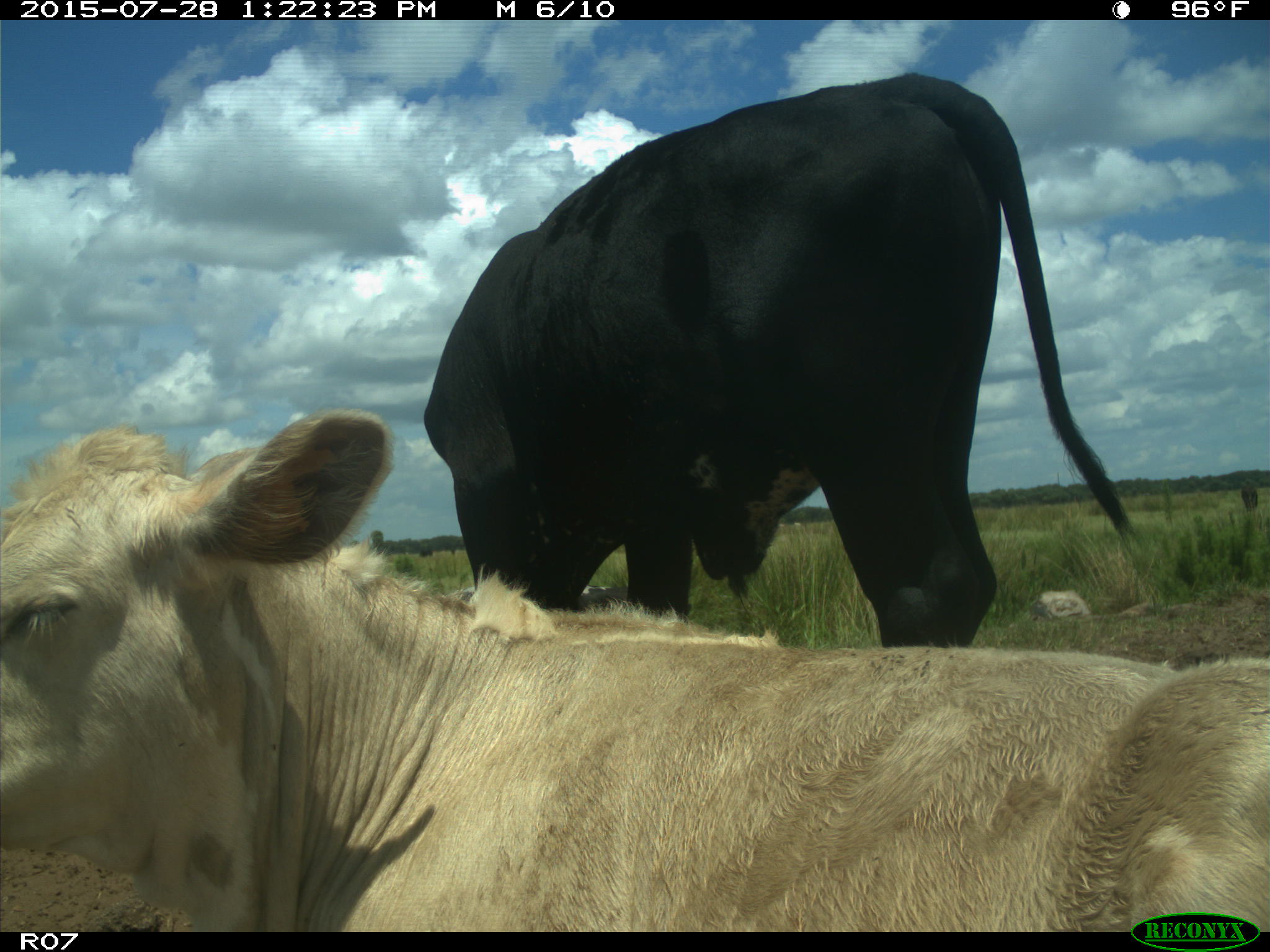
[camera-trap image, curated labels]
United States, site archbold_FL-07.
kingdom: Animalia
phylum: Chordata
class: Mammalia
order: Artiodactyla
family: Bovidae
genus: Bos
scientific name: Bos taurus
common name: domestic cow